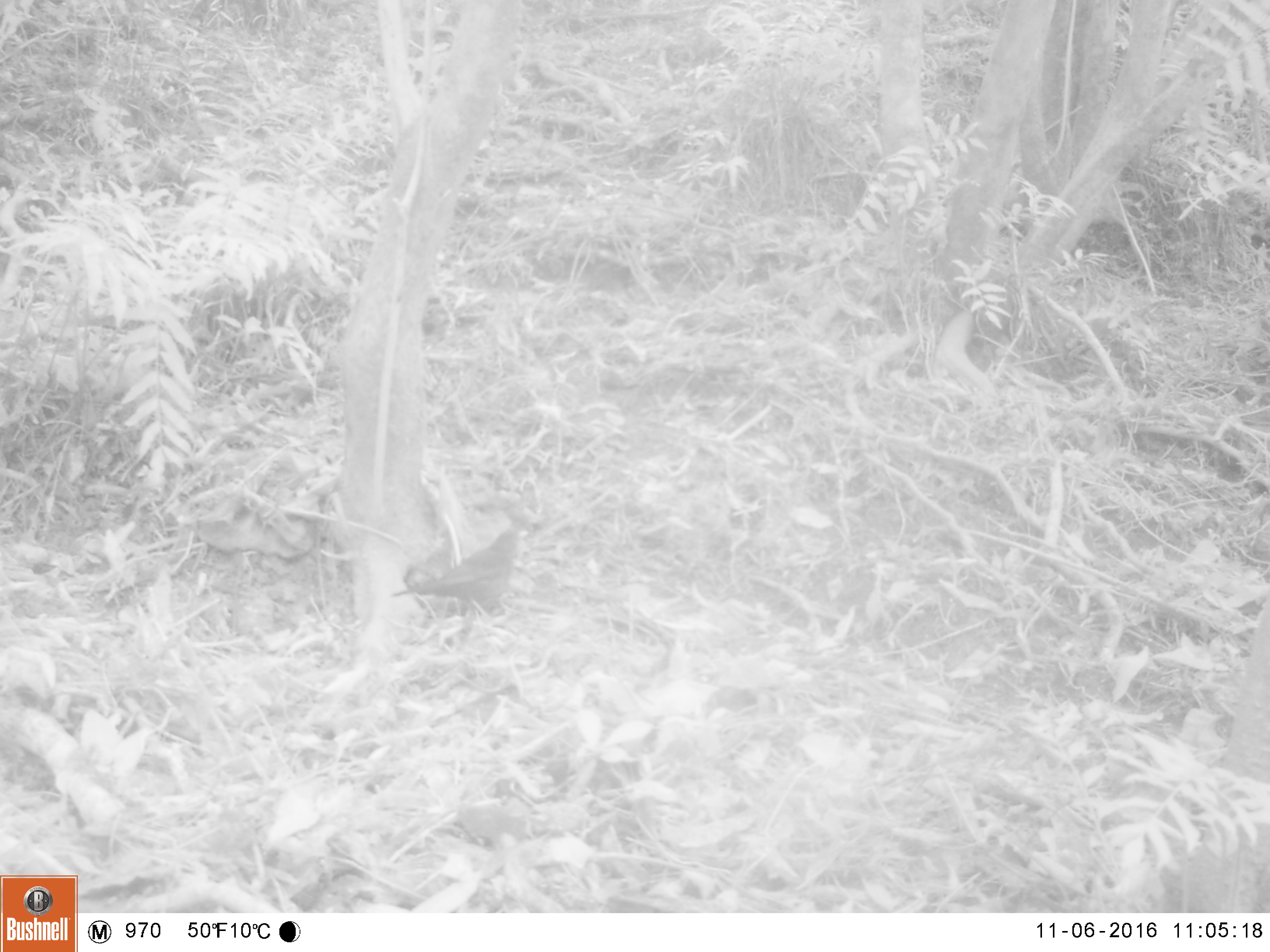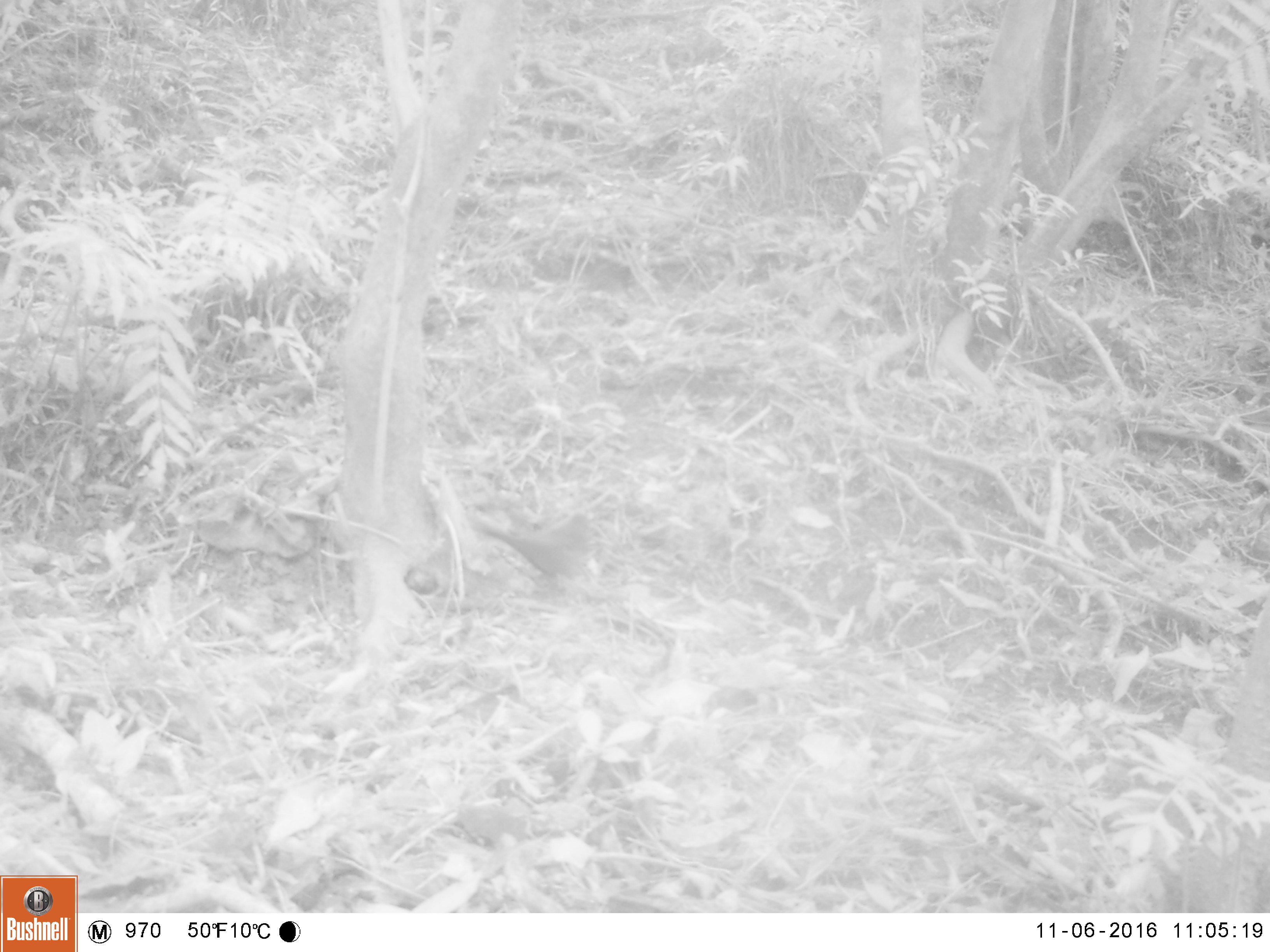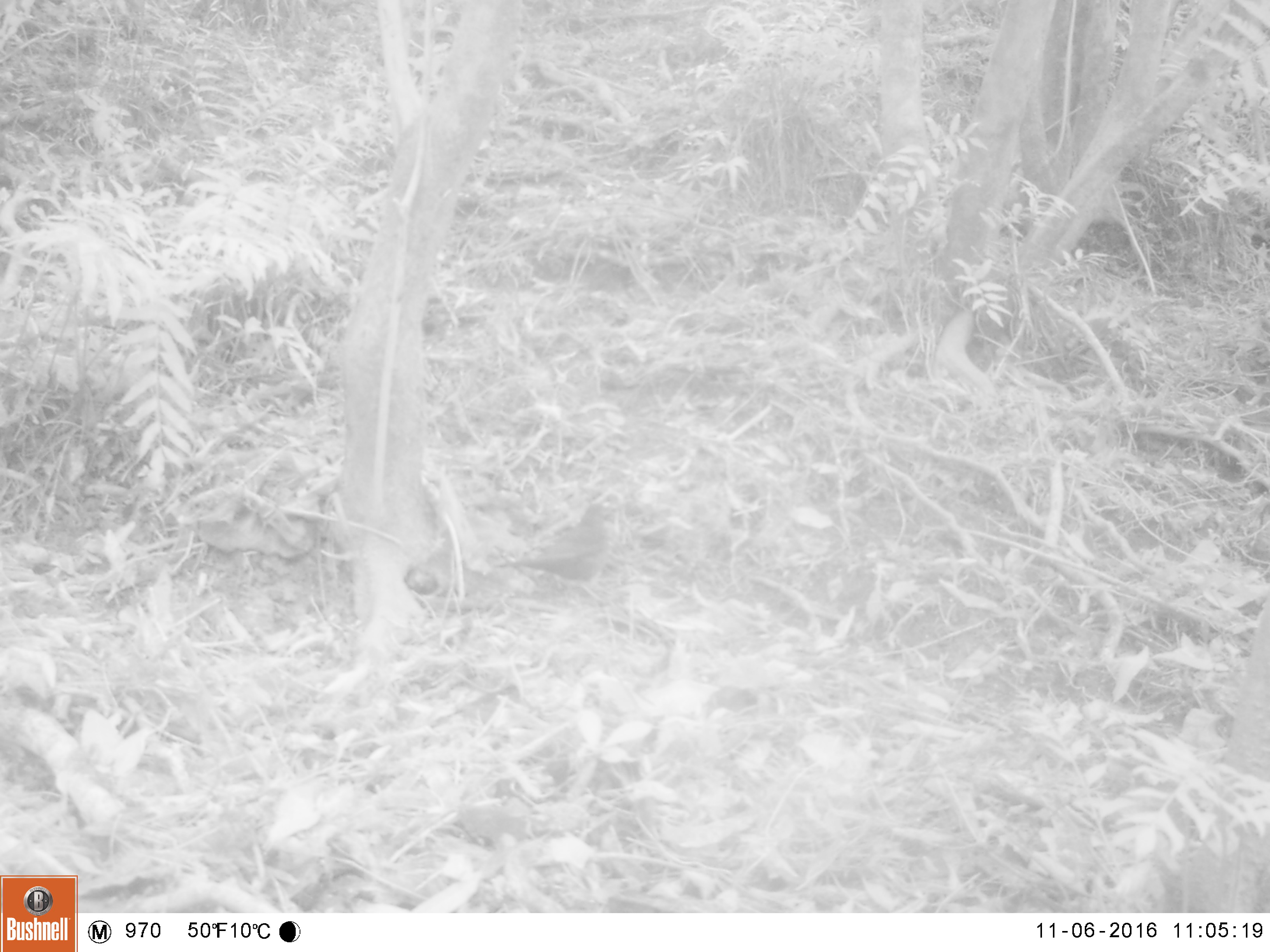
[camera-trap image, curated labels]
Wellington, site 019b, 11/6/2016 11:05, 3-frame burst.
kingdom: Animalia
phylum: Chordata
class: Aves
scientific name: Aves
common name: bird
Bird (Aves).